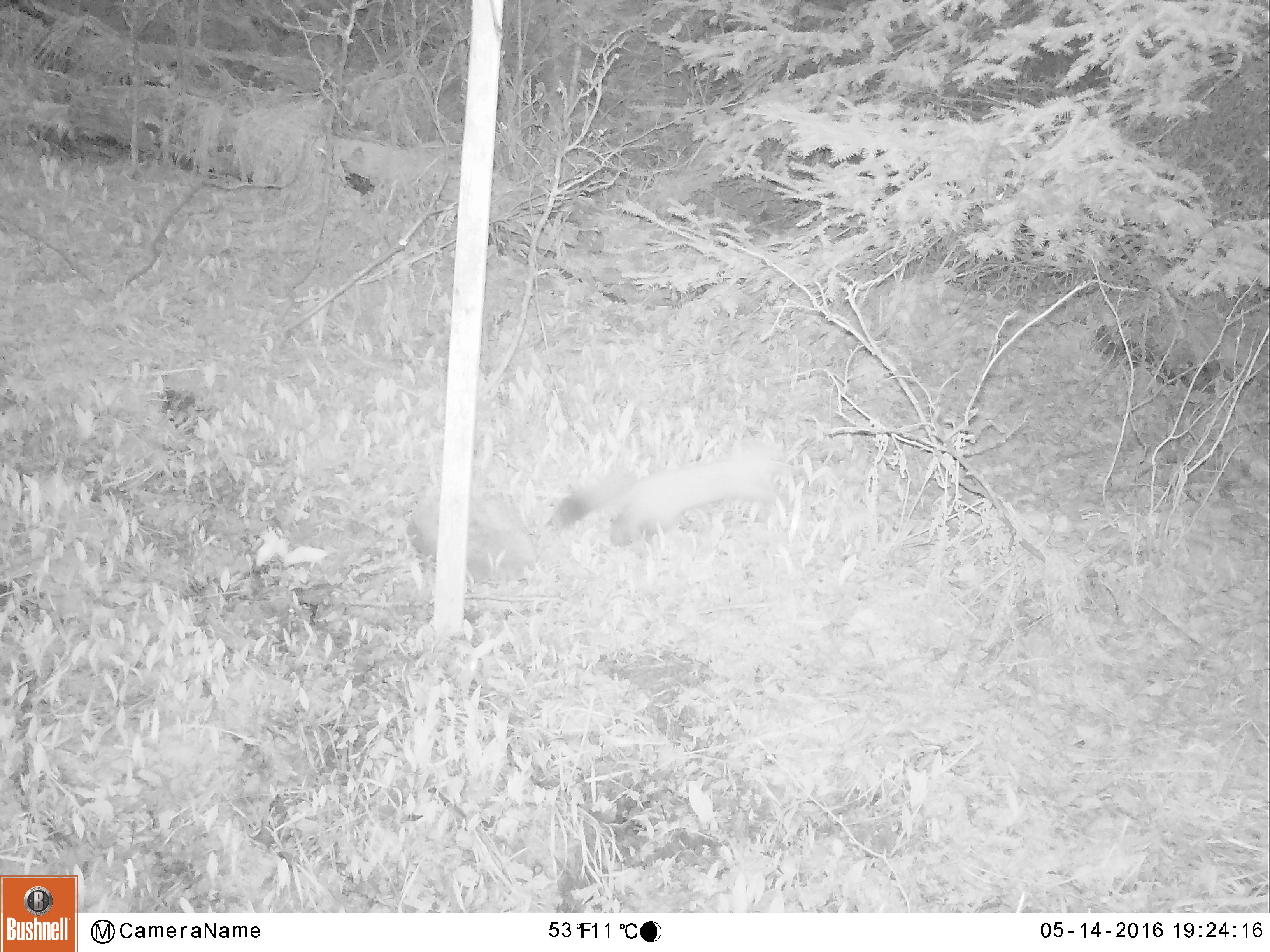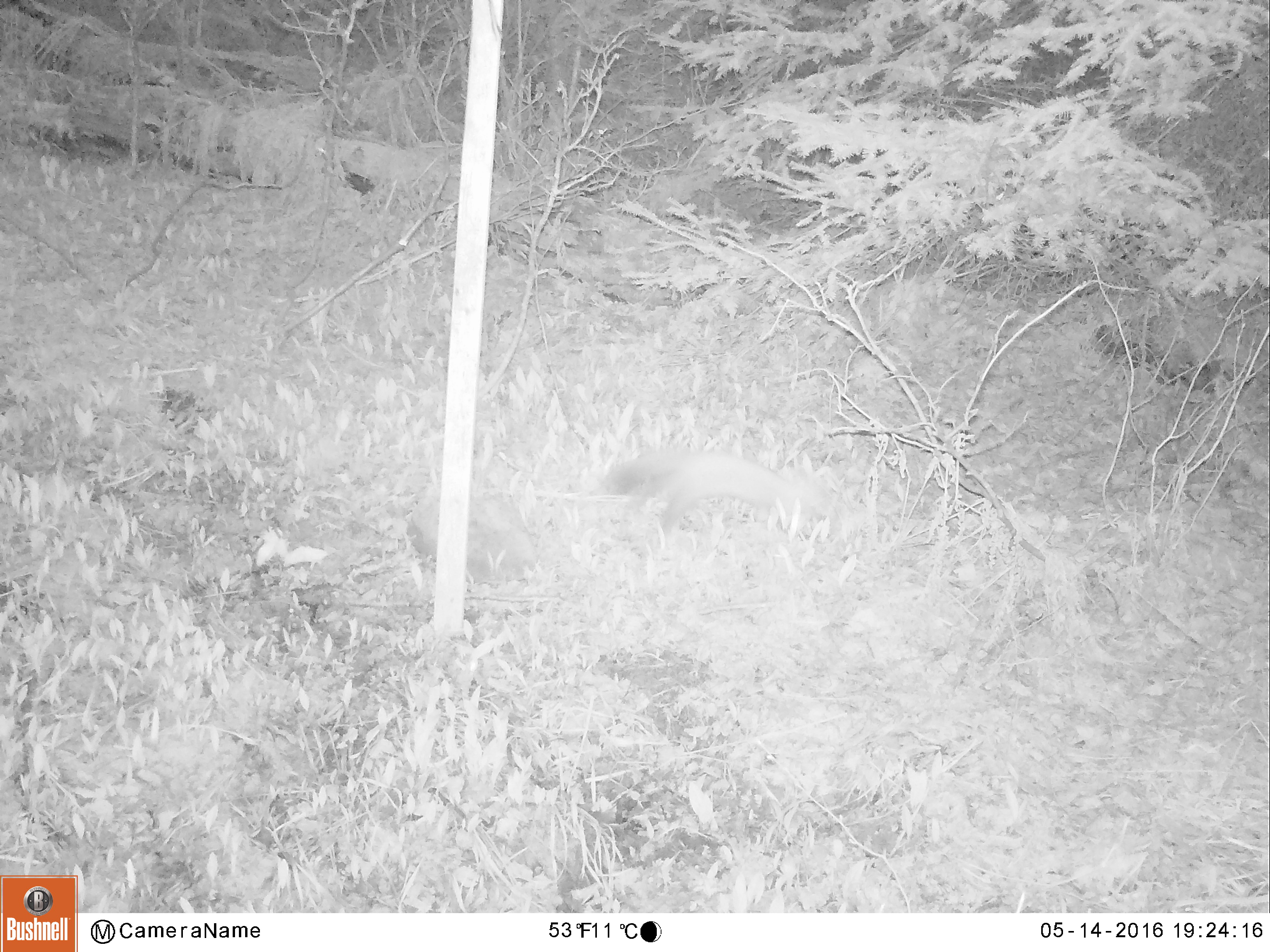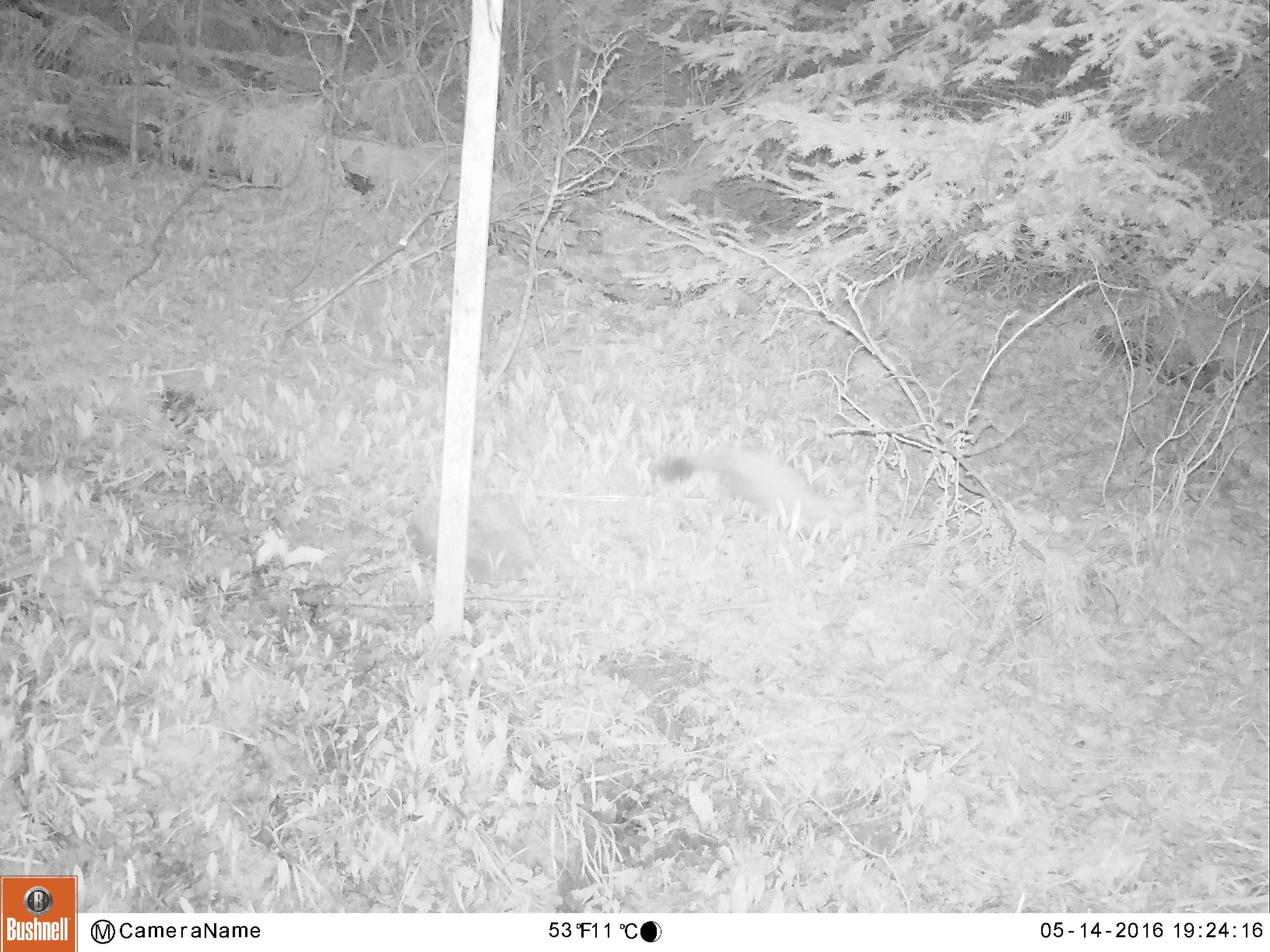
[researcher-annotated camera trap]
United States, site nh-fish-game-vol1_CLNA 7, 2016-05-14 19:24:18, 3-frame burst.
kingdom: Animalia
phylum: Chordata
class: Mammalia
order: Carnivora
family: Mustelidae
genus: Martes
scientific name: Martes americana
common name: american marten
American marten (Martes americana).